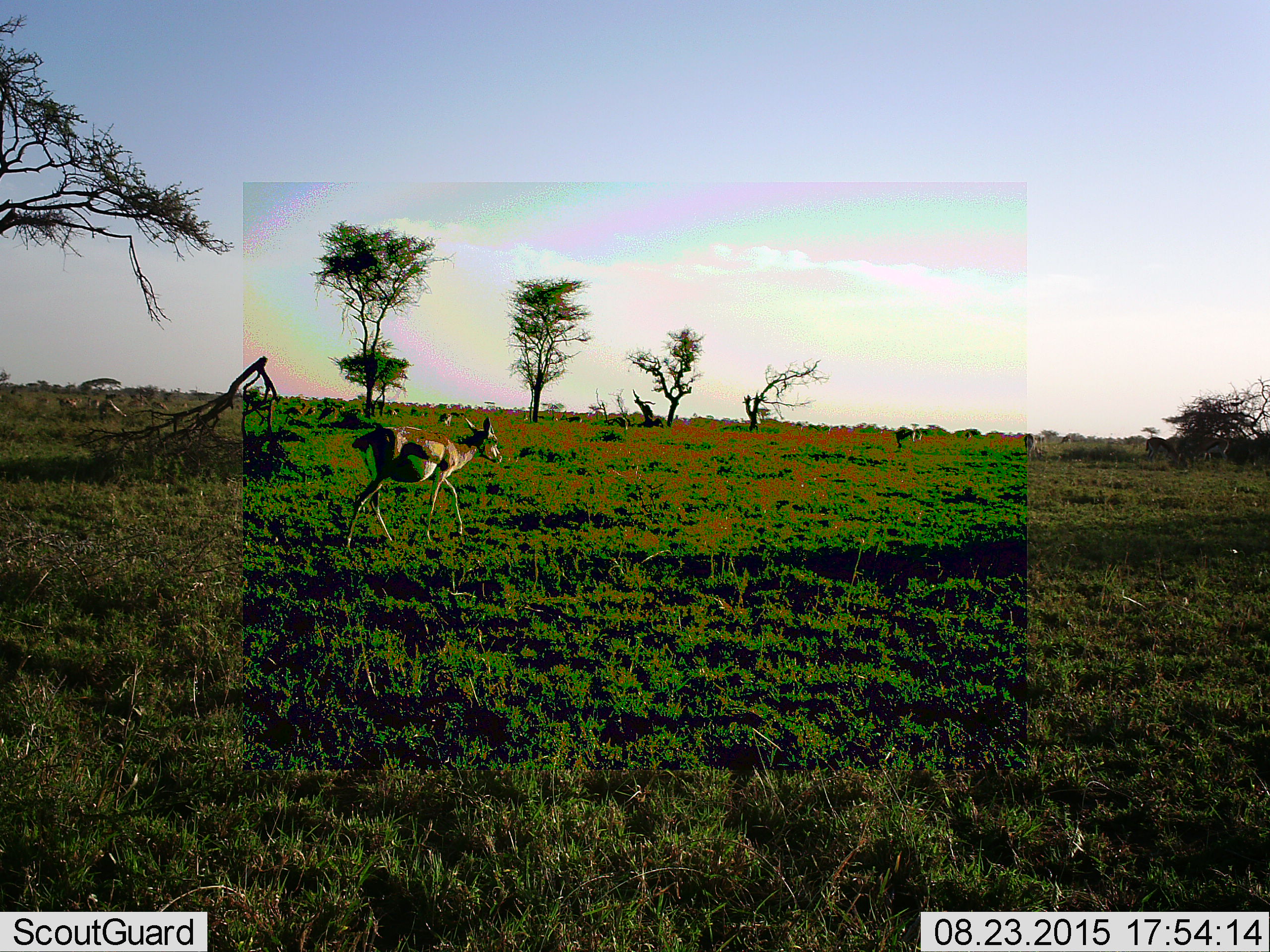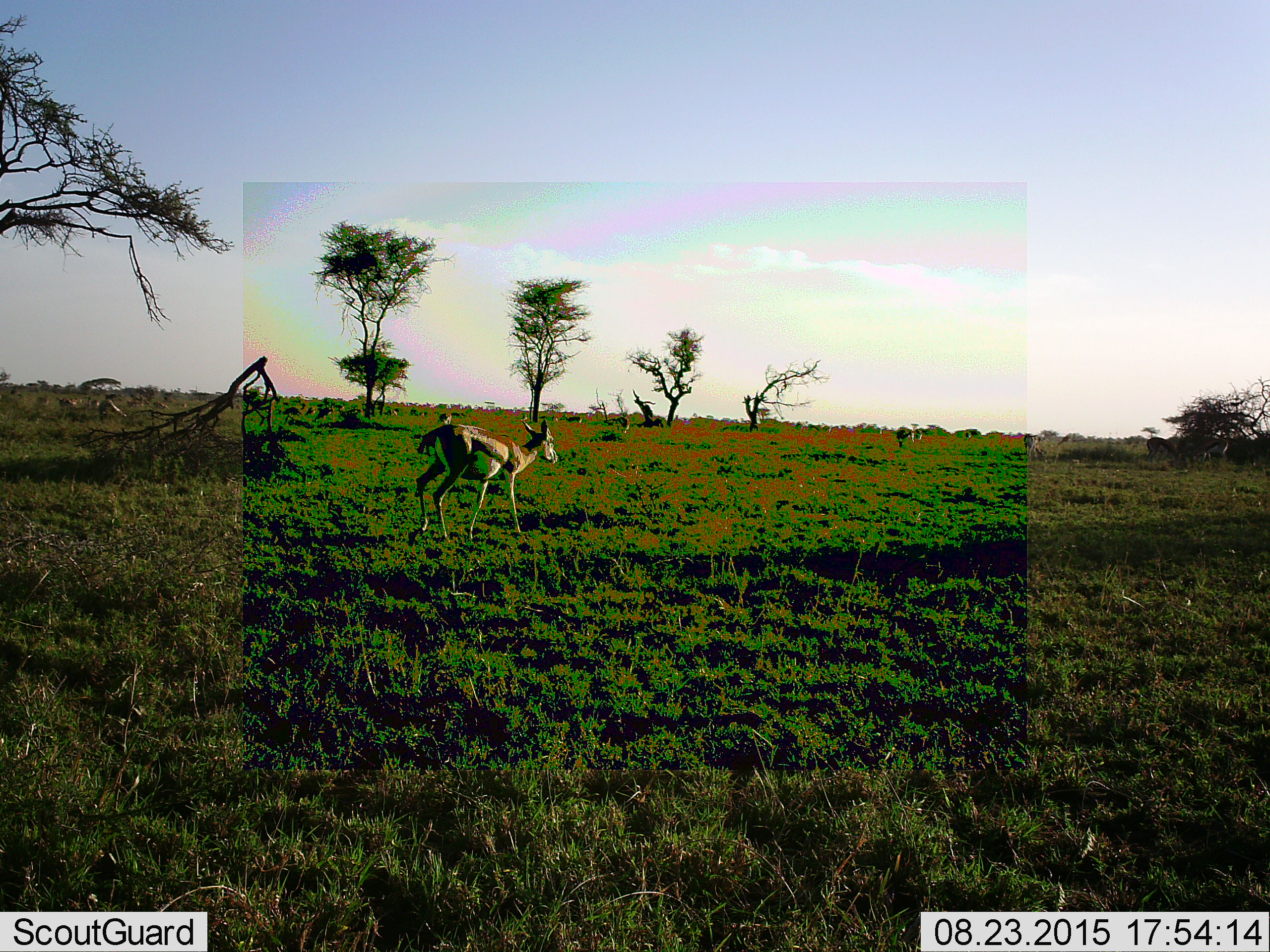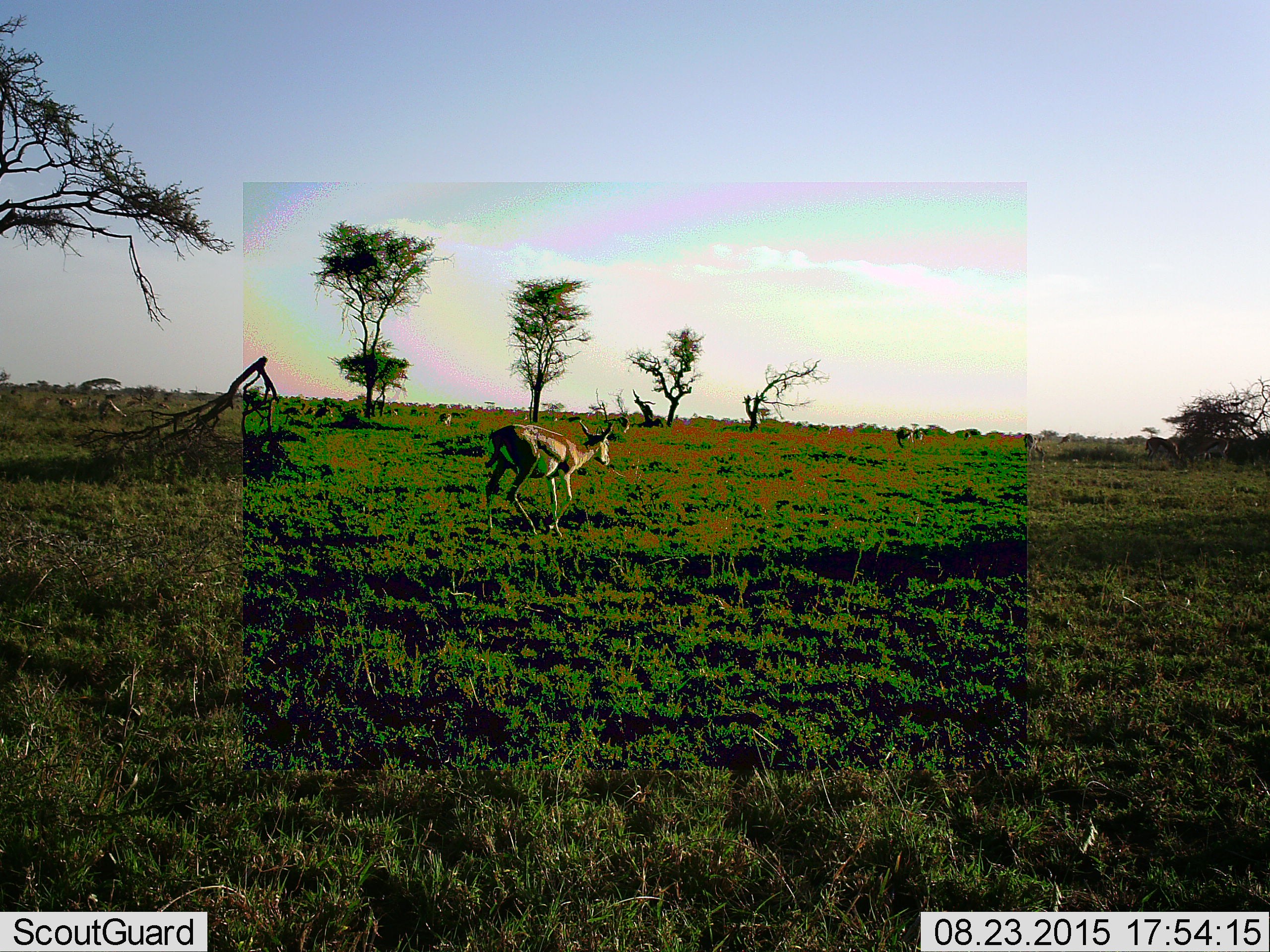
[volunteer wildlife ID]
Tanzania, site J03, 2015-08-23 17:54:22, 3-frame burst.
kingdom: Animalia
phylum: Chordata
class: Mammalia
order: Artiodactyla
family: Bovidae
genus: Eudorcas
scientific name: Eudorcas thomsonii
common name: thomson's gazelle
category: gazellethomsons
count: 11-50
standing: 40%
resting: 10%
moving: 100%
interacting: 10%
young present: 10%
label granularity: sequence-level